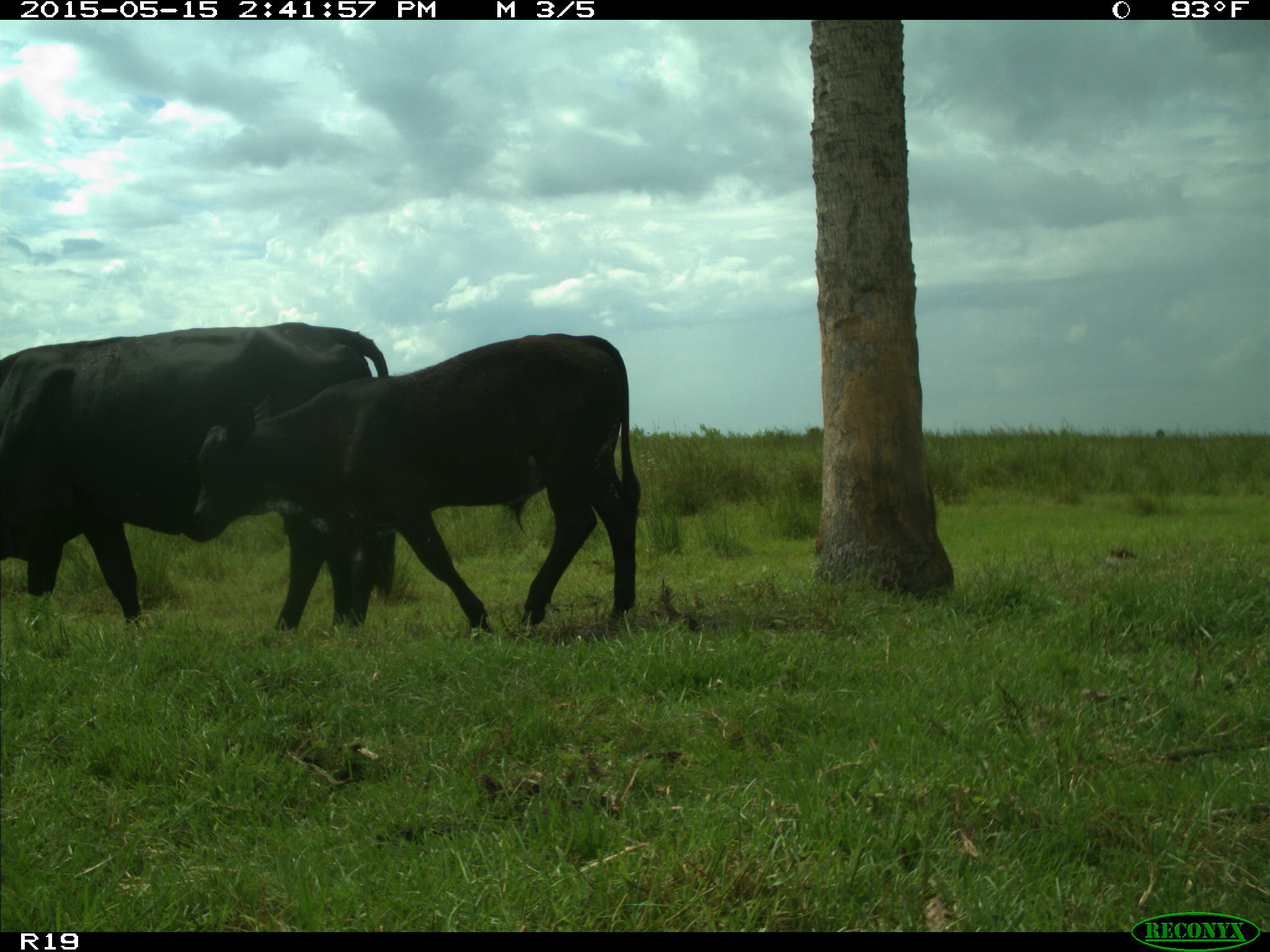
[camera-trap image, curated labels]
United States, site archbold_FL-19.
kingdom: Animalia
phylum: Chordata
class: Mammalia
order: Artiodactyla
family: Bovidae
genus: Bos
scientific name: Bos taurus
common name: domestic cow